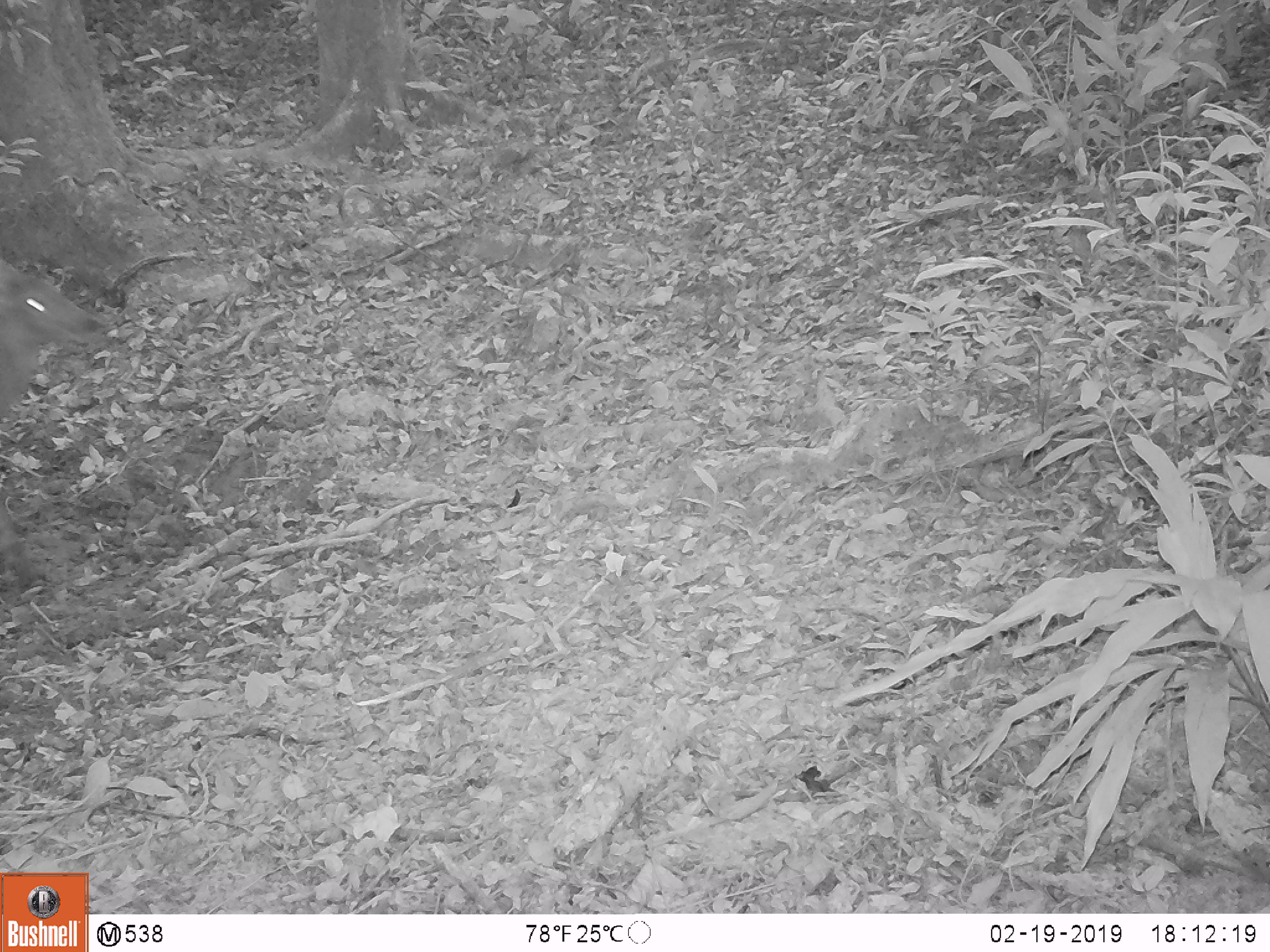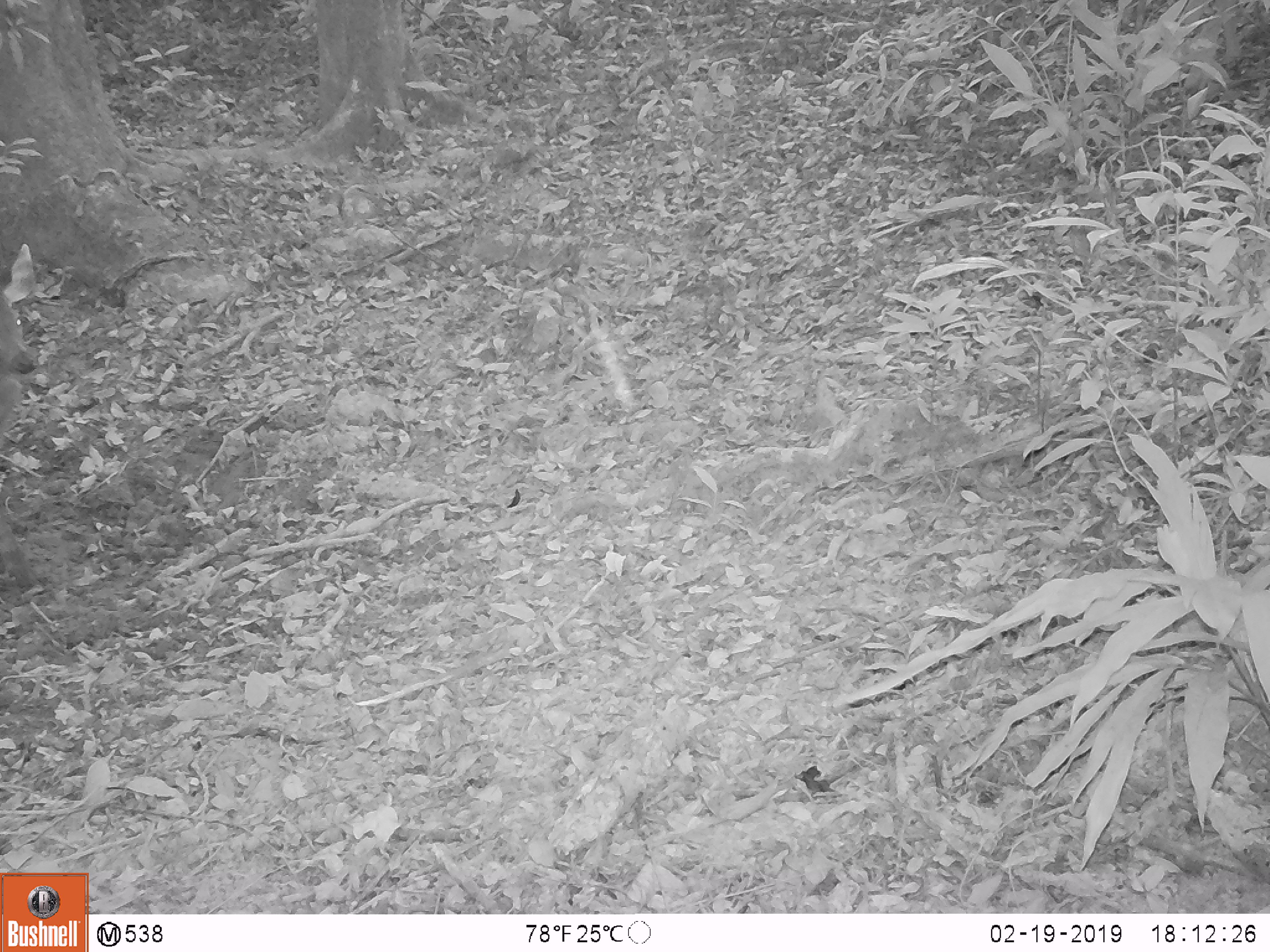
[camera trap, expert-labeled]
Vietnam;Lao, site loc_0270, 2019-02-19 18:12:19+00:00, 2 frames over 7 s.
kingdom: Animalia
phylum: Chordata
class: Mammalia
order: Artiodactyla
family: Cervidae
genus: Rusa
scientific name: Rusa unicolor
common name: sambar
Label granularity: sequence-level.